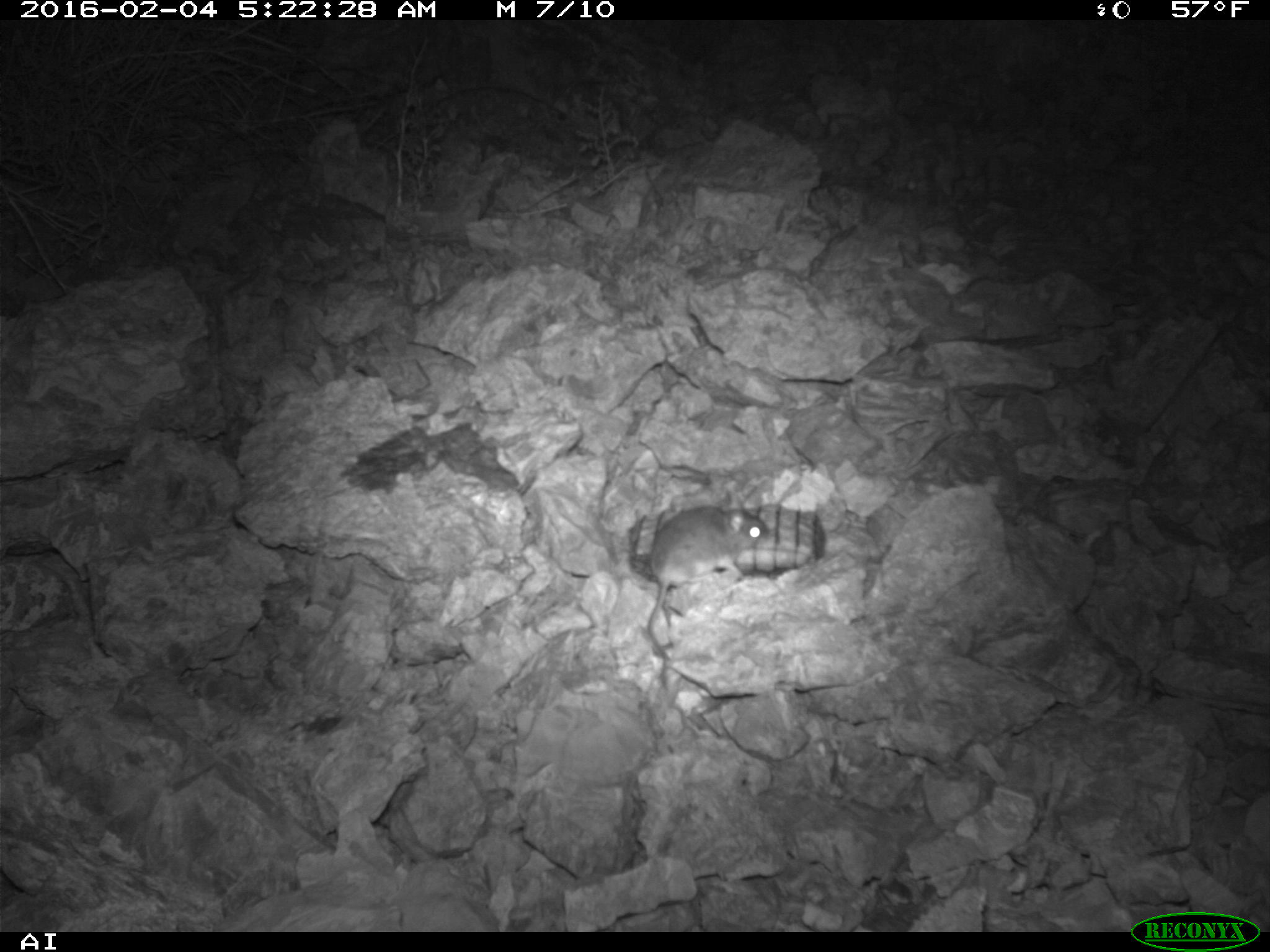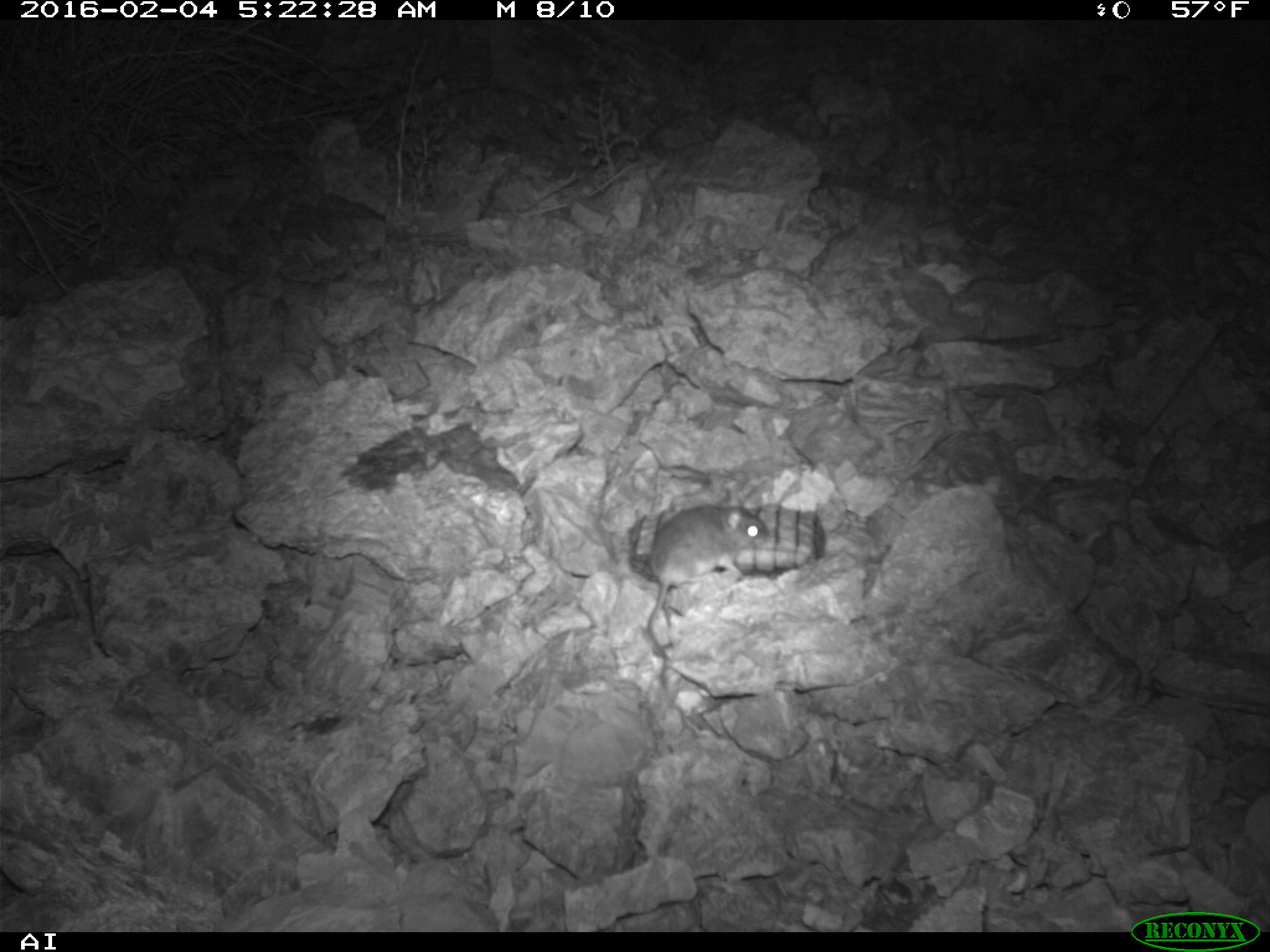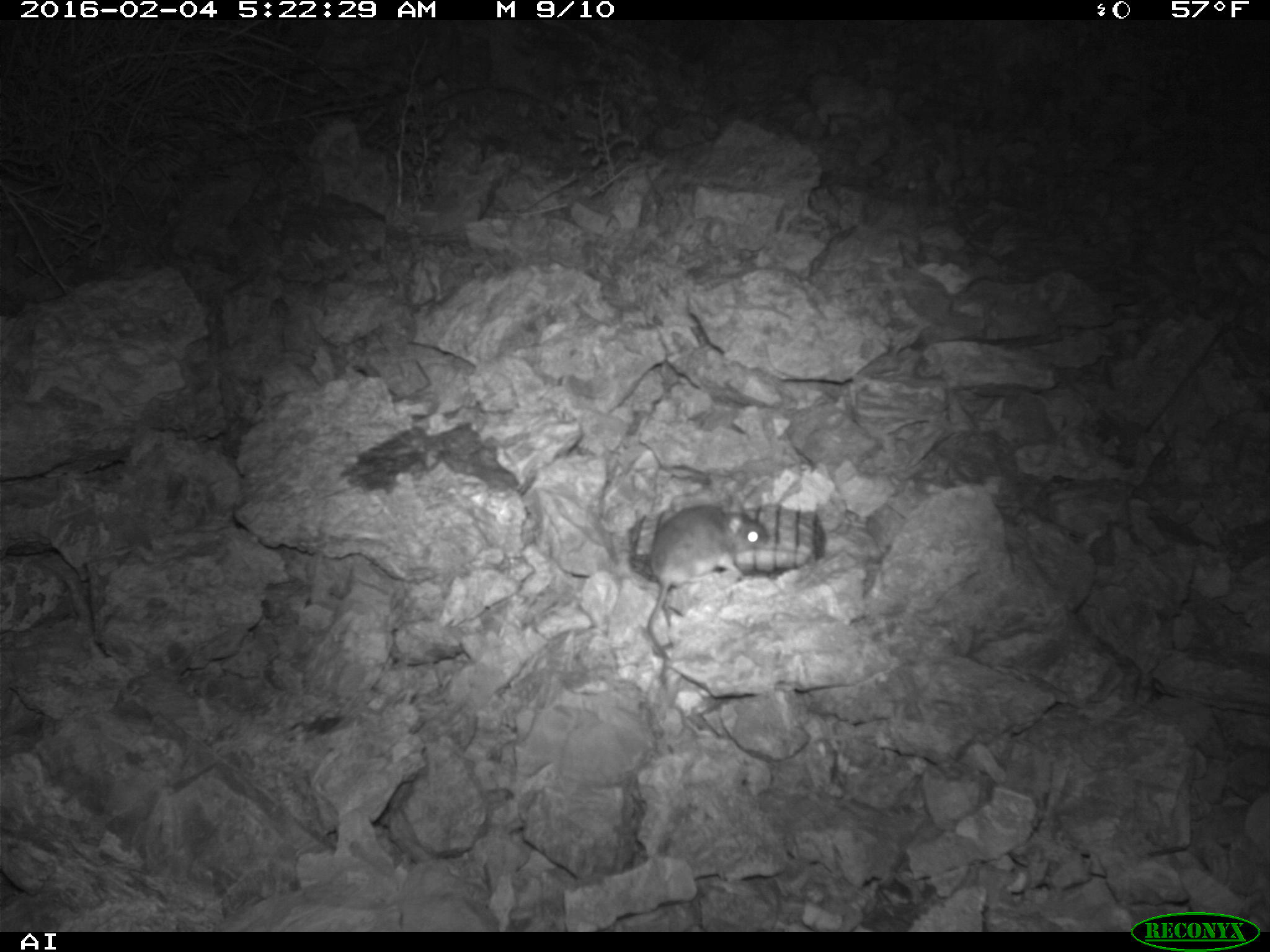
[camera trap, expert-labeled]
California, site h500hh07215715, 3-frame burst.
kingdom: Animalia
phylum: Chordata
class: Mammalia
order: Rodentia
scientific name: Rodentia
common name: rodent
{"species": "rodent (Rodentia)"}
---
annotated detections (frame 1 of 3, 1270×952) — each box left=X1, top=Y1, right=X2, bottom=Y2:
rodent: left=646, top=506, right=768, bottom=658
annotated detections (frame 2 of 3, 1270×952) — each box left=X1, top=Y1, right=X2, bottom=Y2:
rodent: left=646, top=487, right=769, bottom=664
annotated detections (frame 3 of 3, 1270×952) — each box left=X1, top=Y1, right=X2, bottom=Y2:
rodent: left=646, top=503, right=768, bottom=658